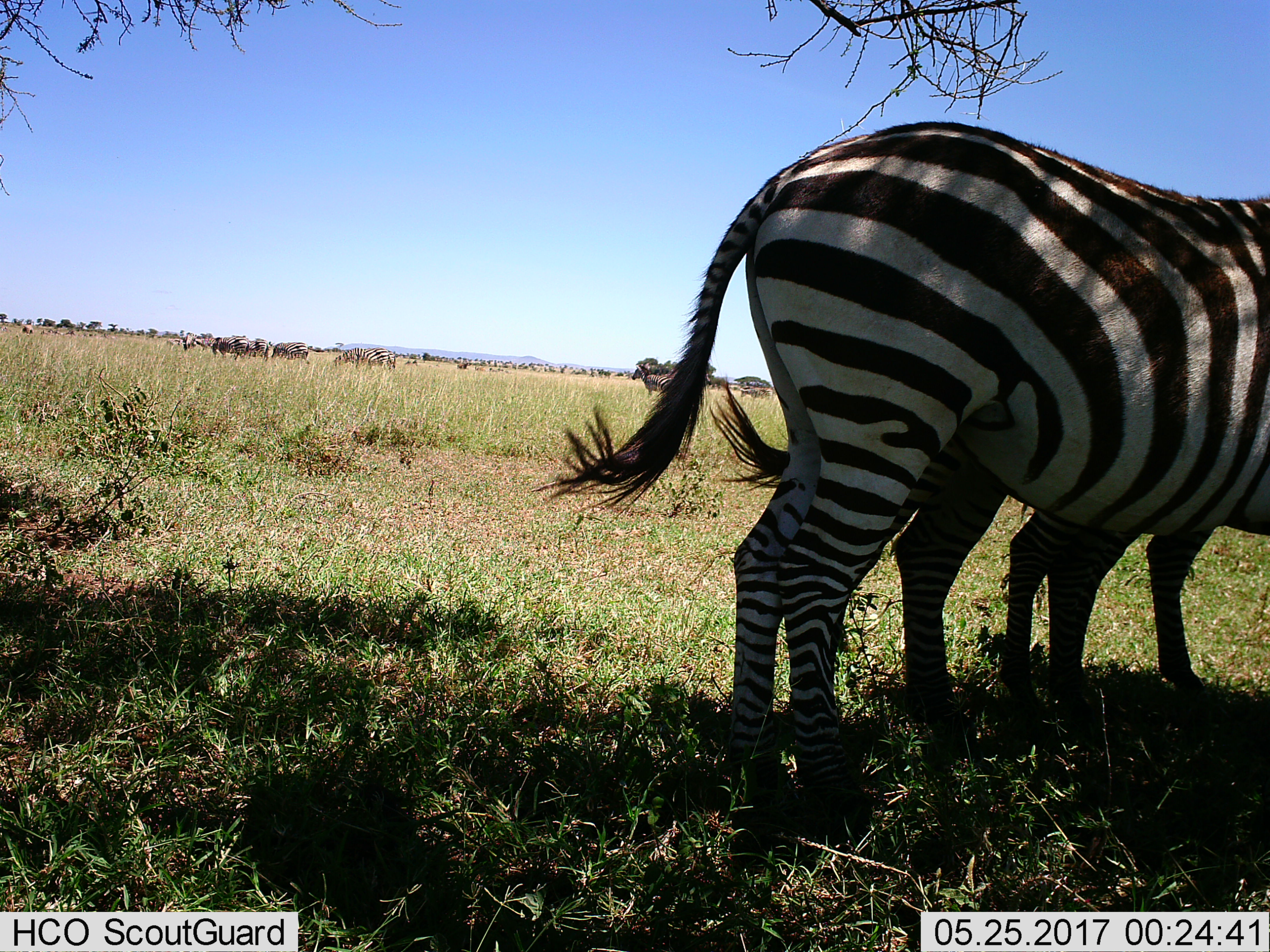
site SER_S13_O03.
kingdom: Animalia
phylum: Chordata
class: Mammalia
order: Perissodactyla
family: Equidae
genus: Equus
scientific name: Equus quagga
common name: plains zebra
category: zebraplains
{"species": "zebraplains (plains zebra) (Equus quagga)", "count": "8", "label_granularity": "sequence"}